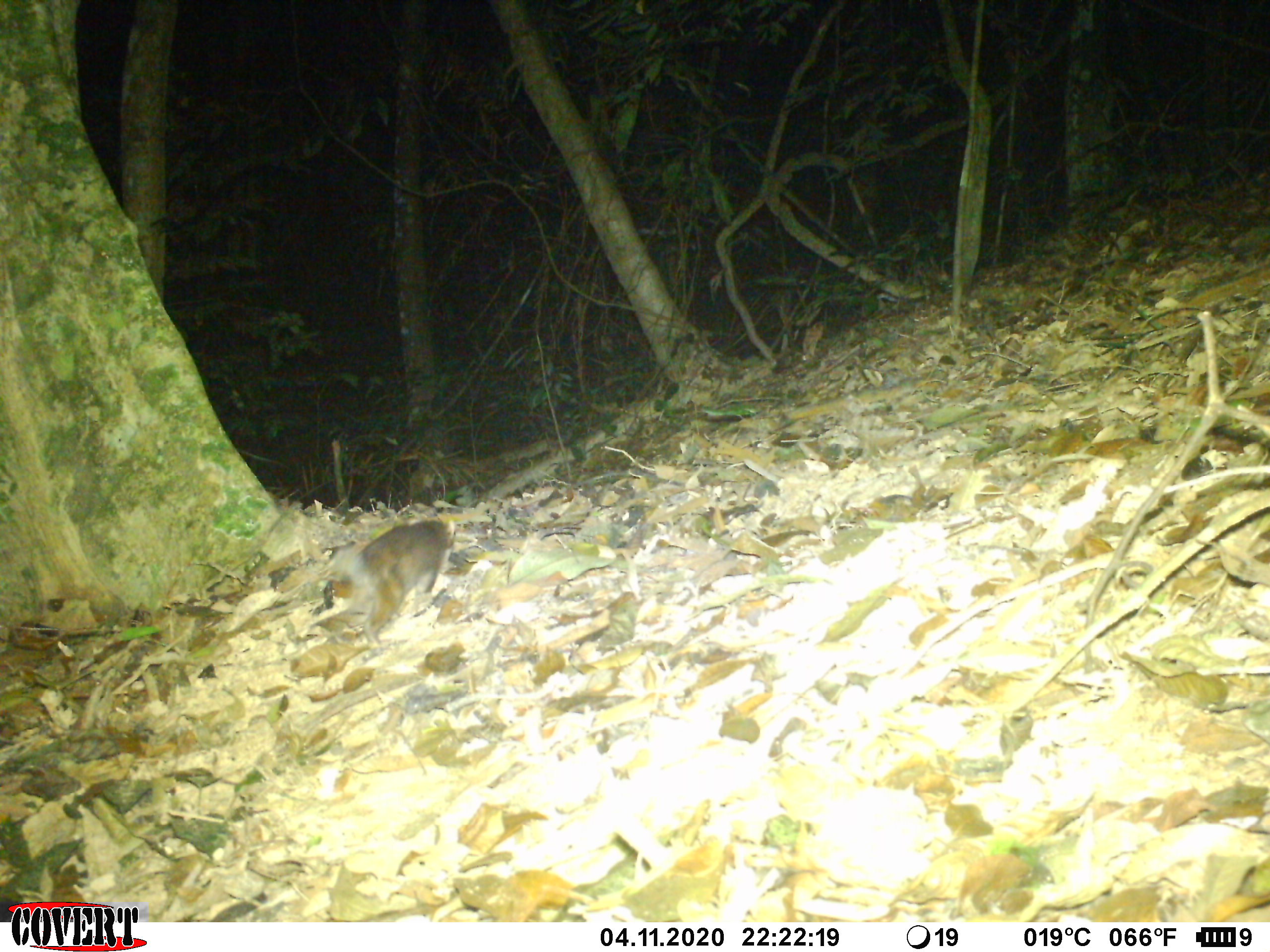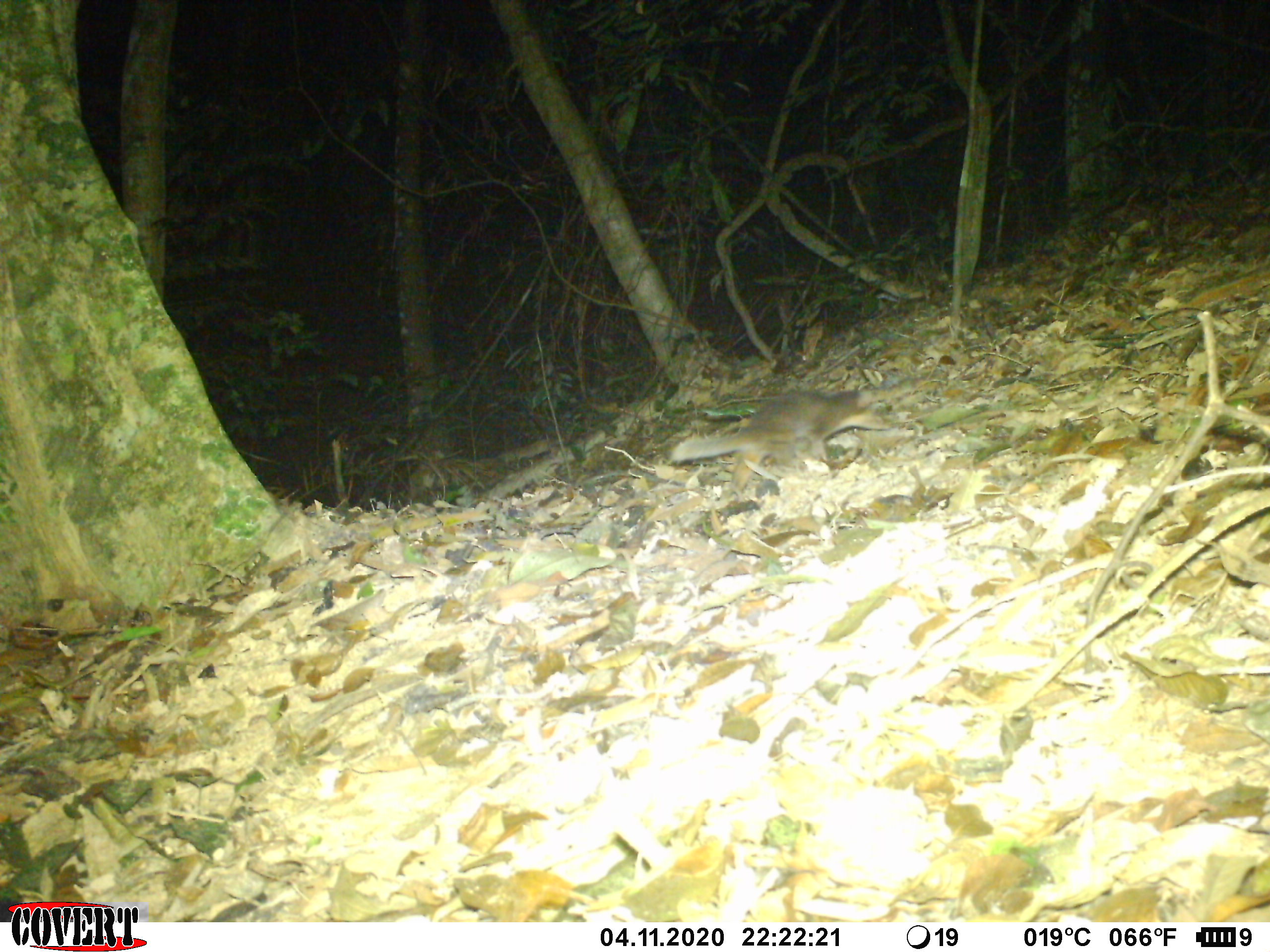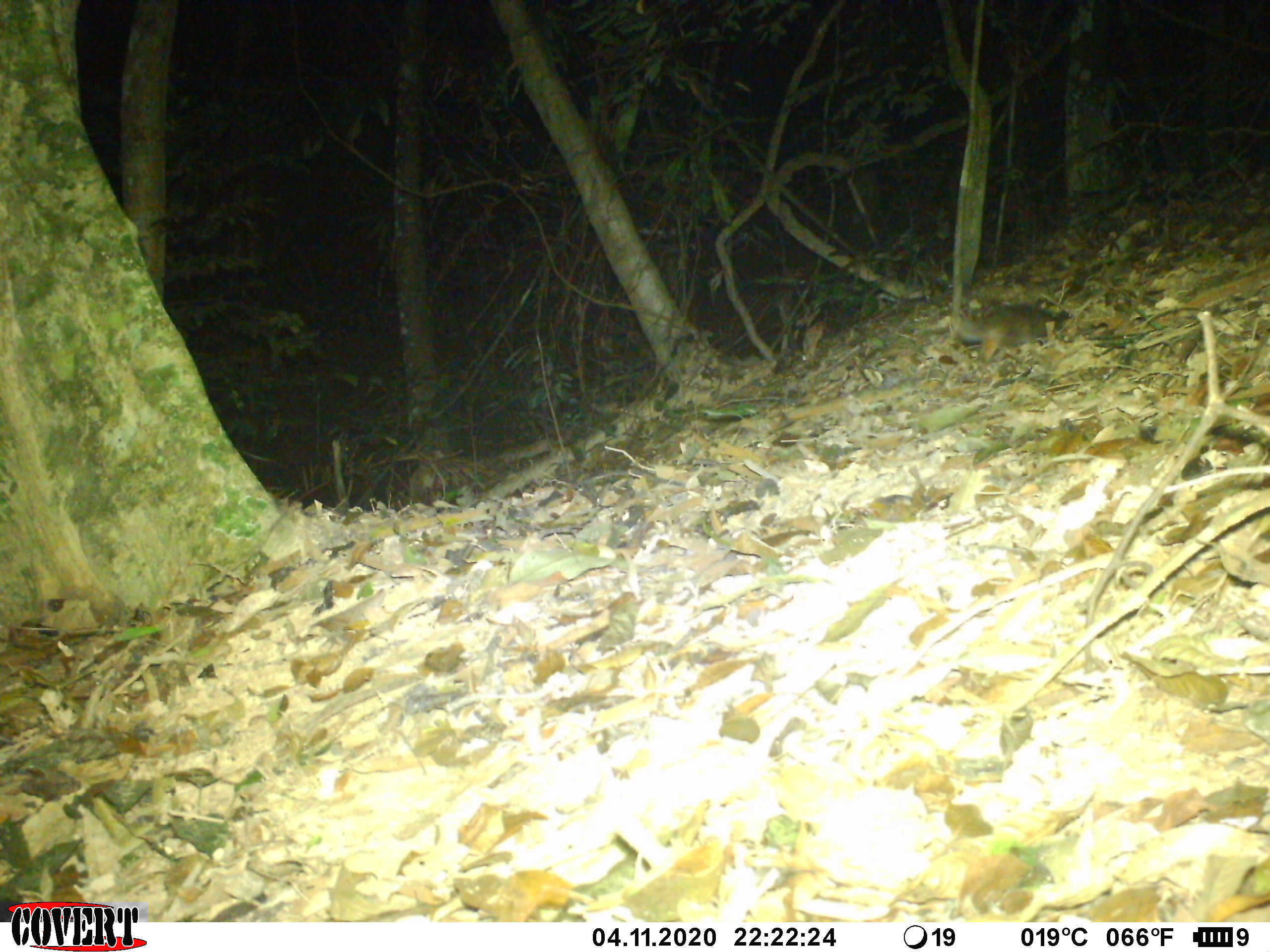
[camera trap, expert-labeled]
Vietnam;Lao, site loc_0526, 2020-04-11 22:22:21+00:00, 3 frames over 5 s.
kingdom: Animalia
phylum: Chordata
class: Mammalia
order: Carnivora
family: Mustelidae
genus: Melogale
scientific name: Melogale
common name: ferret badger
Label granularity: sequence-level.